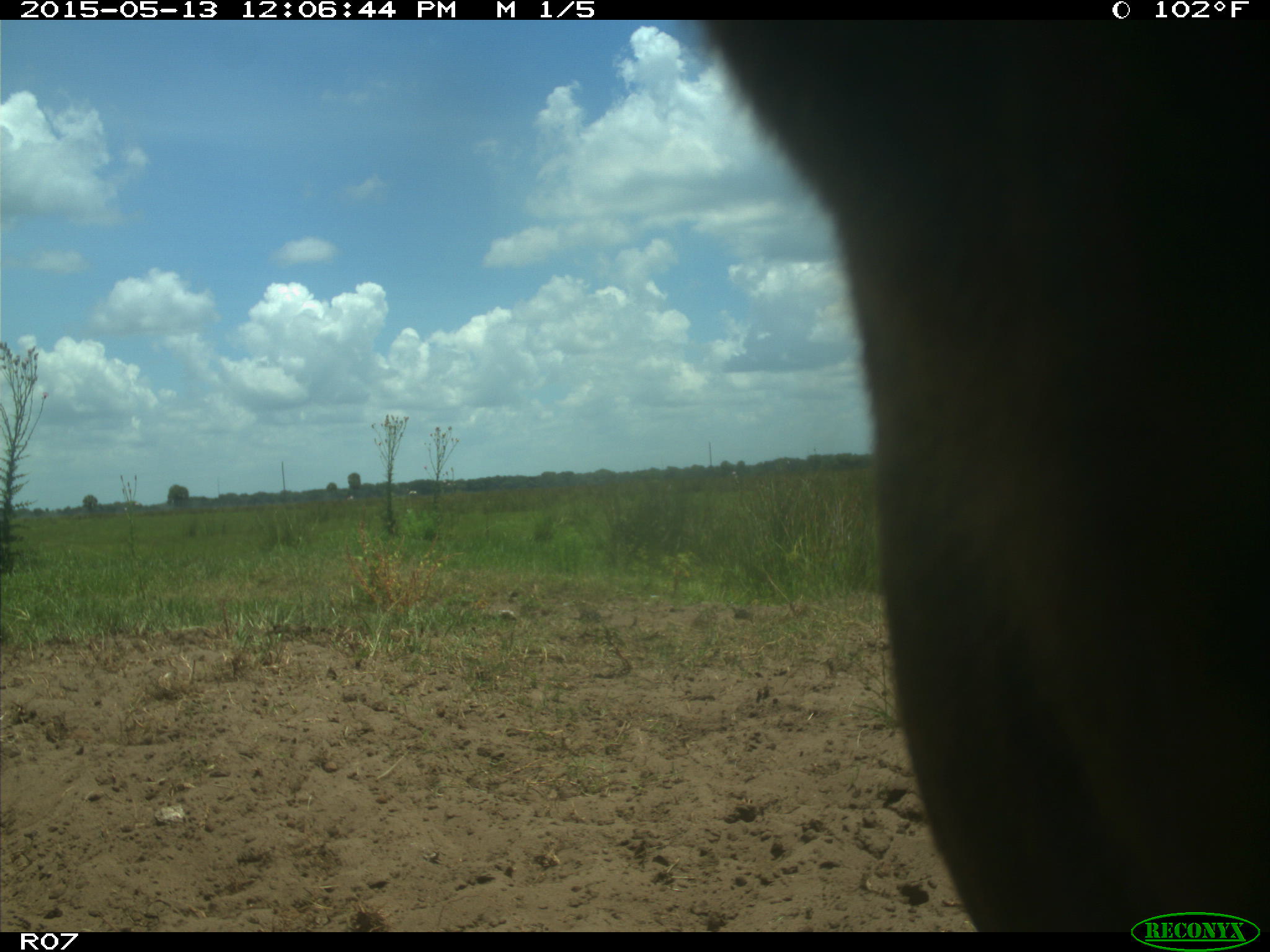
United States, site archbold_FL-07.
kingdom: Animalia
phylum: Chordata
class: Mammalia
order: Artiodactyla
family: Bovidae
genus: Bos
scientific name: Bos taurus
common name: domestic cow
Bos taurus (domestic cow).